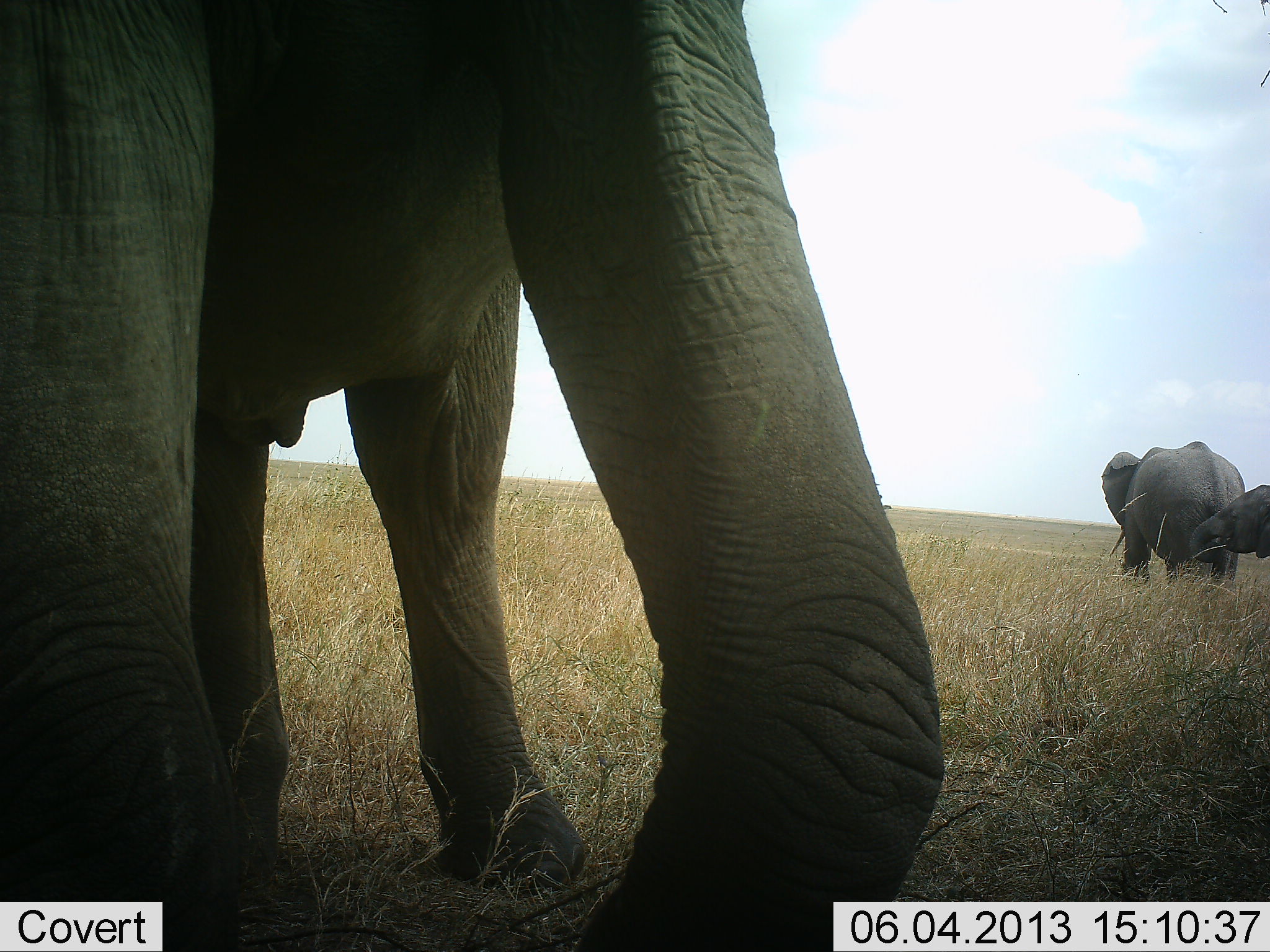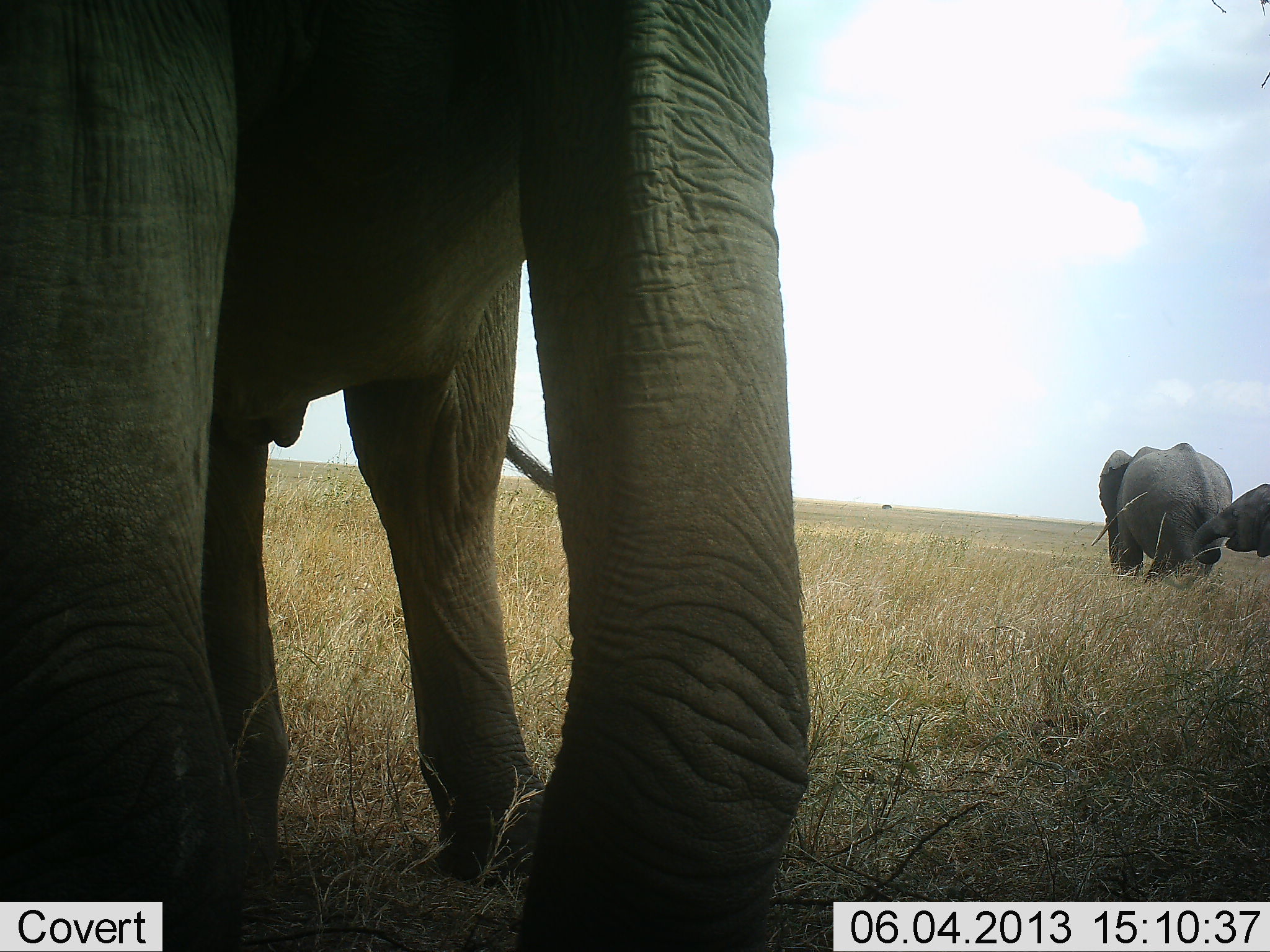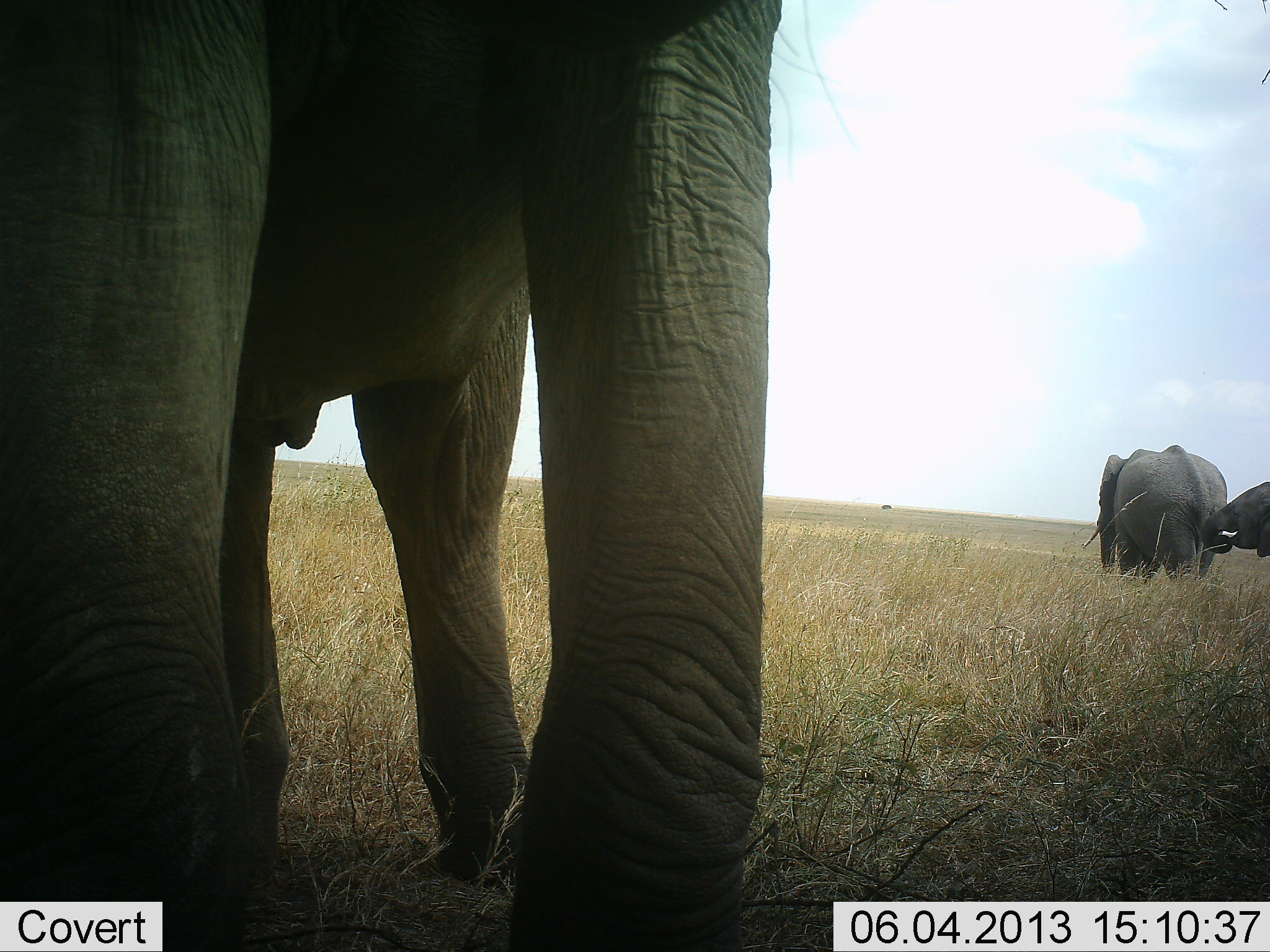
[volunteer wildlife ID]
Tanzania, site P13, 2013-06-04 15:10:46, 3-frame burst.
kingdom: Animalia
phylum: Chordata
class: Mammalia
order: Proboscidea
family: Elephantidae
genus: Loxodonta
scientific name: Loxodonta africana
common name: african bush elephant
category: elephant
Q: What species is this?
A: Elephant (african bush elephant) (Loxodonta africana).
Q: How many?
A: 3.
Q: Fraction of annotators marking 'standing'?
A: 40%.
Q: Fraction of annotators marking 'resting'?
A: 0%.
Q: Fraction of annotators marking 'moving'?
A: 60%.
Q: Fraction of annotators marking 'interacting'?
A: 0%.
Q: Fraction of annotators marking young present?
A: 60%.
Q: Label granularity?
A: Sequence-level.